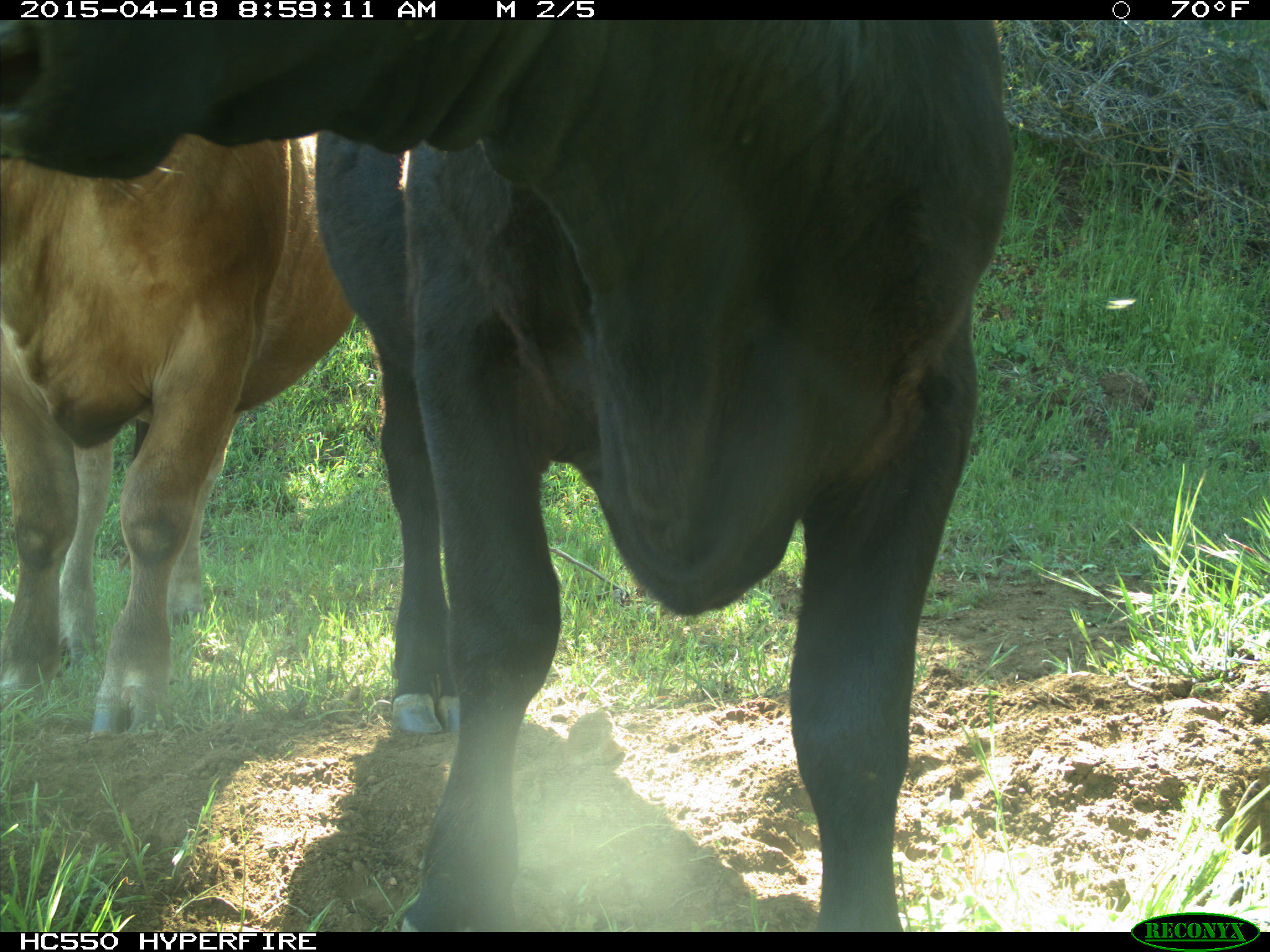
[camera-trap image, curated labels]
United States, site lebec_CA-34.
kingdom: Animalia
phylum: Chordata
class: Mammalia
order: Artiodactyla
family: Bovidae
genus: Bos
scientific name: Bos taurus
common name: domestic cow